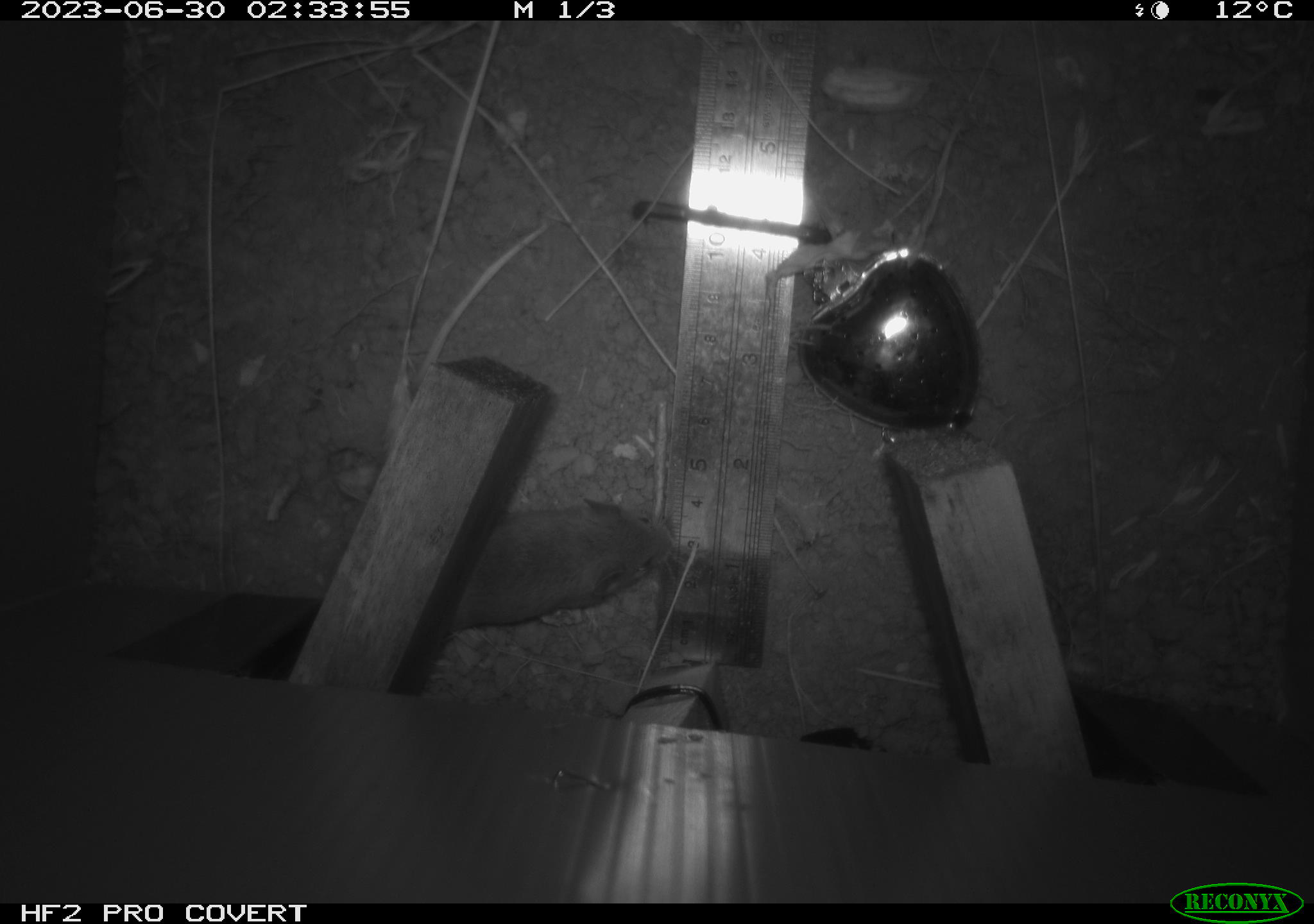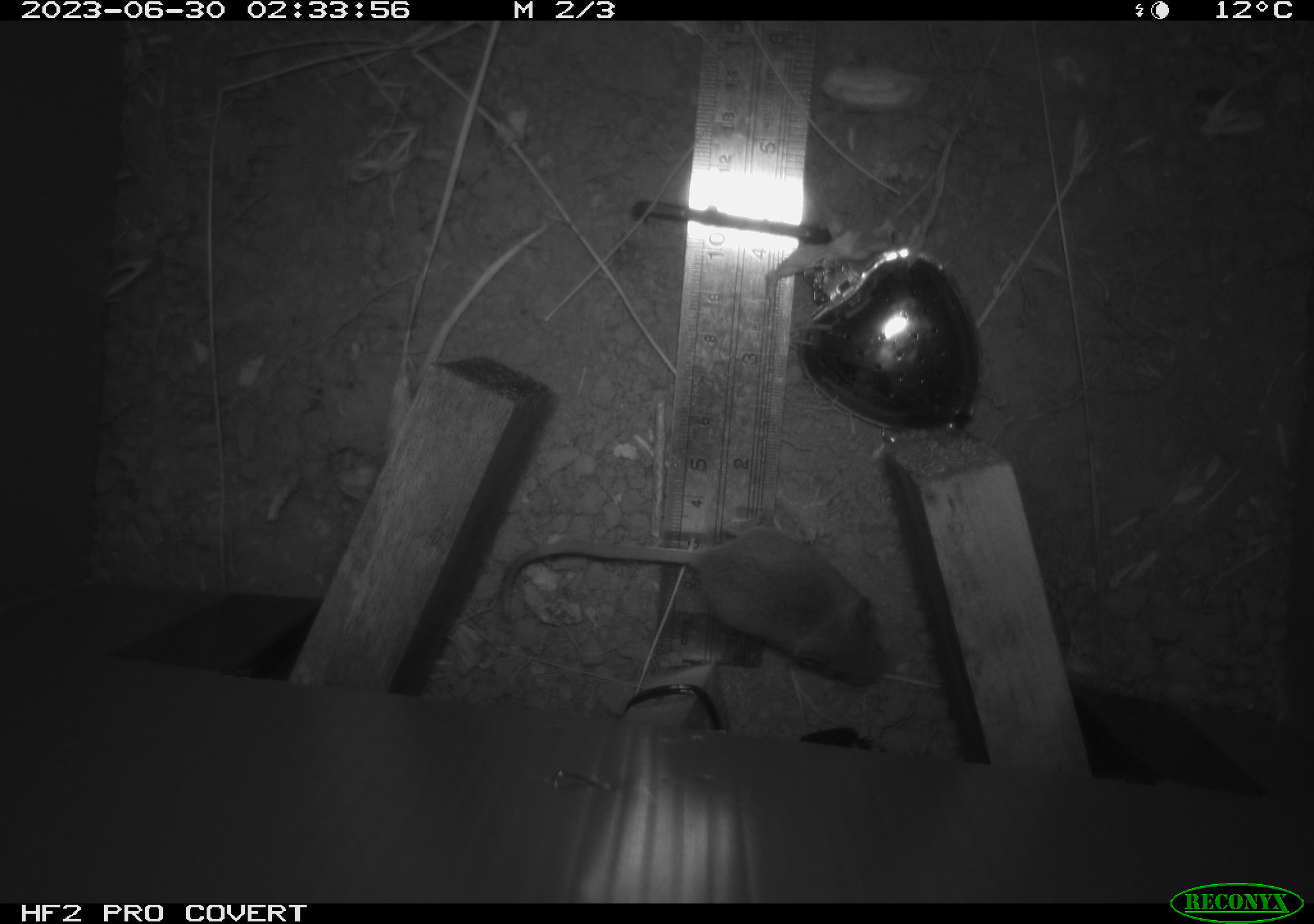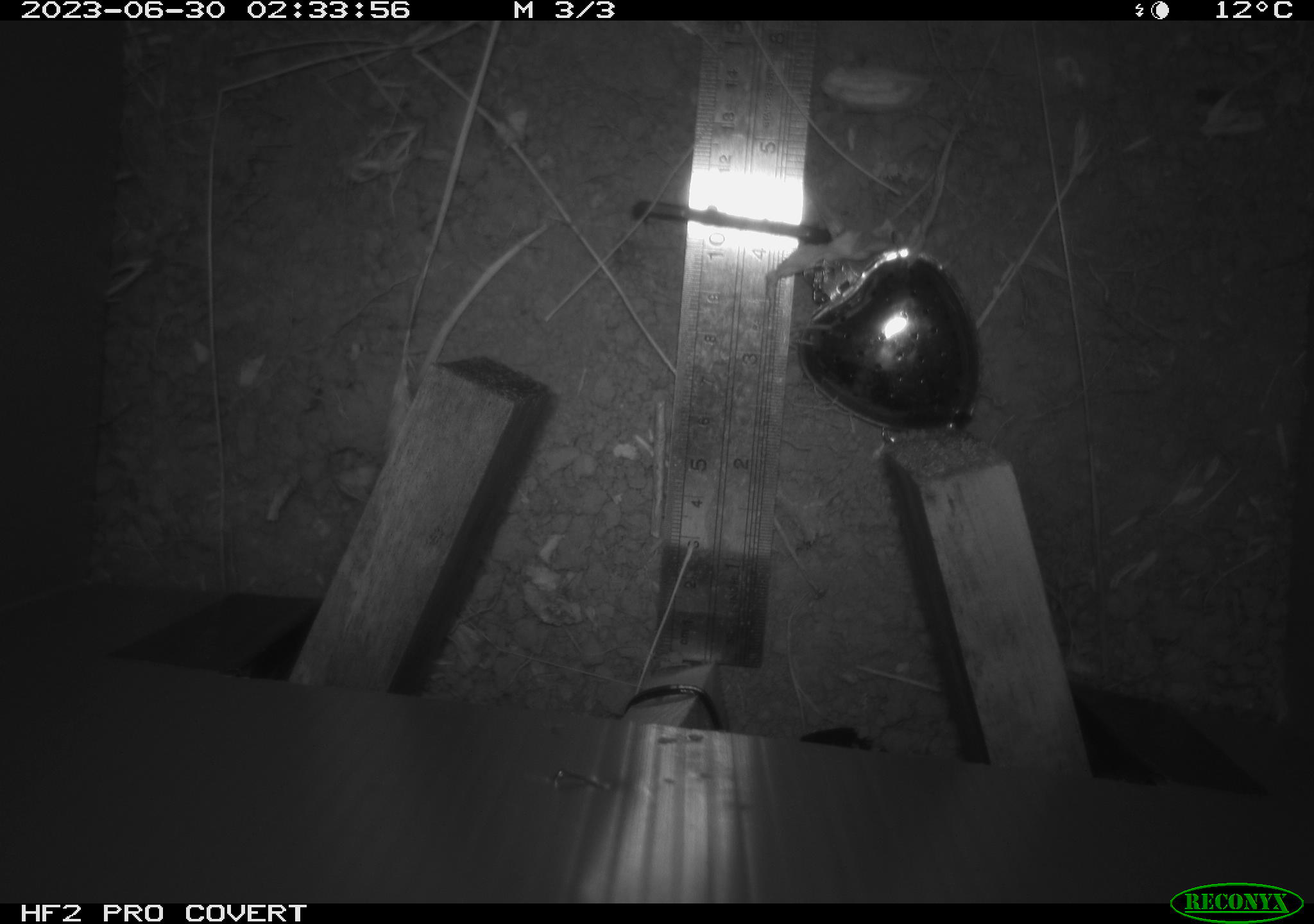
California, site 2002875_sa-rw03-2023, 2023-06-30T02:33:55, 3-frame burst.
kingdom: Animalia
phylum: Chordata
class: Mammalia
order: Rodentia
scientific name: Rodentia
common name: mouse species